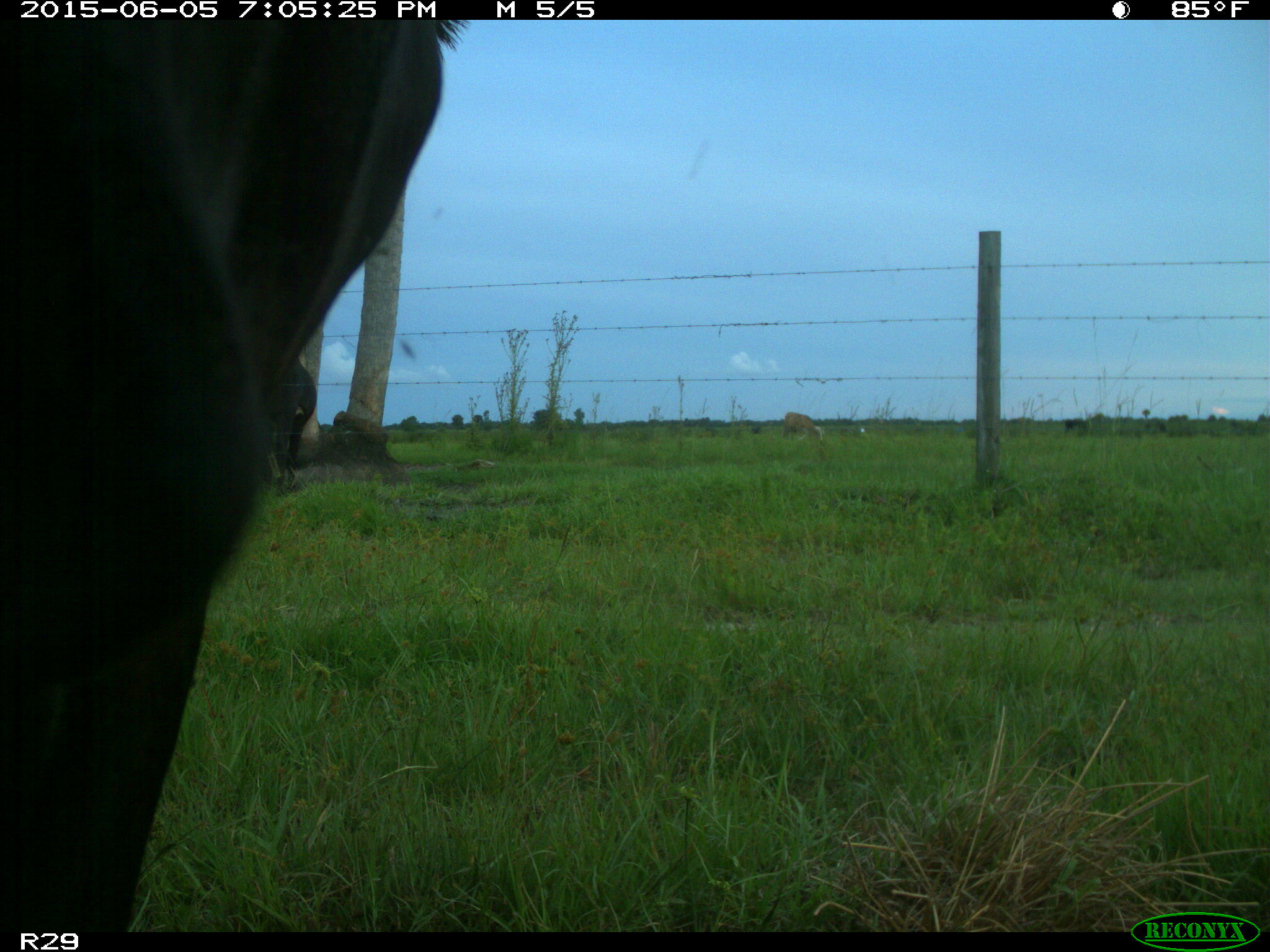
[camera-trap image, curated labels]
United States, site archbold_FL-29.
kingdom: Animalia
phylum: Chordata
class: Mammalia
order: Artiodactyla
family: Bovidae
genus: Bos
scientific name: Bos taurus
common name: domestic cow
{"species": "Bos taurus (domestic cow)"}